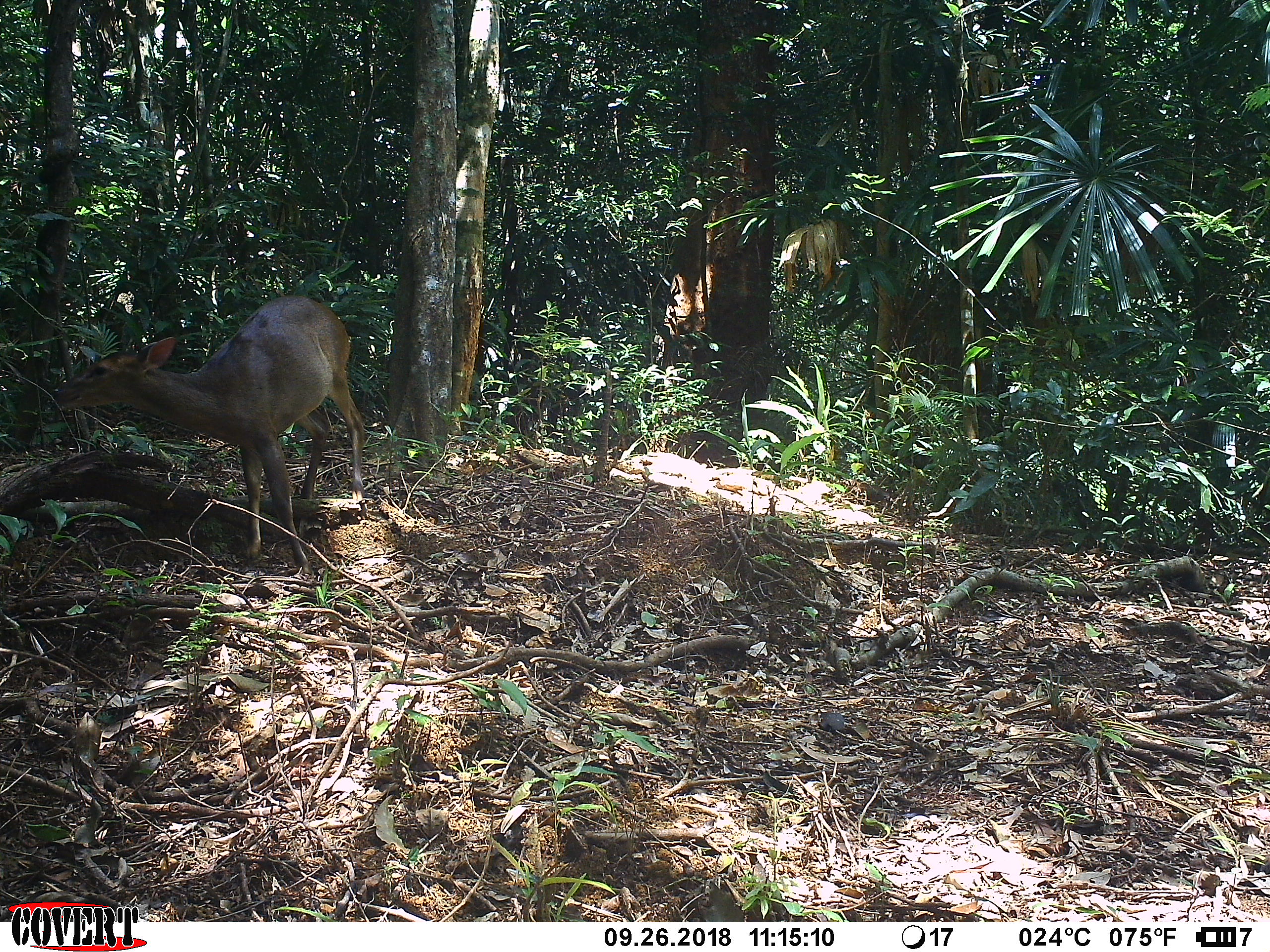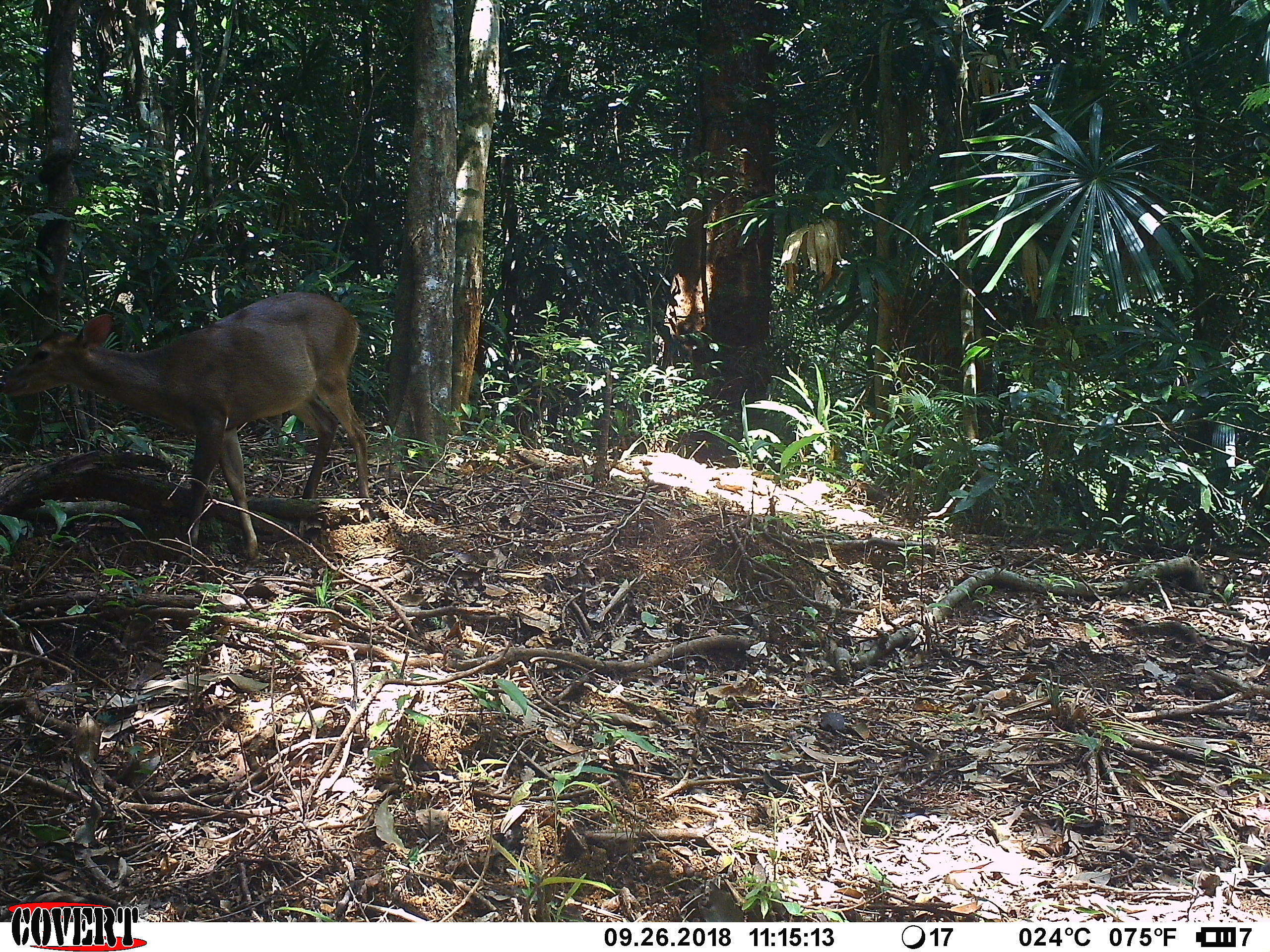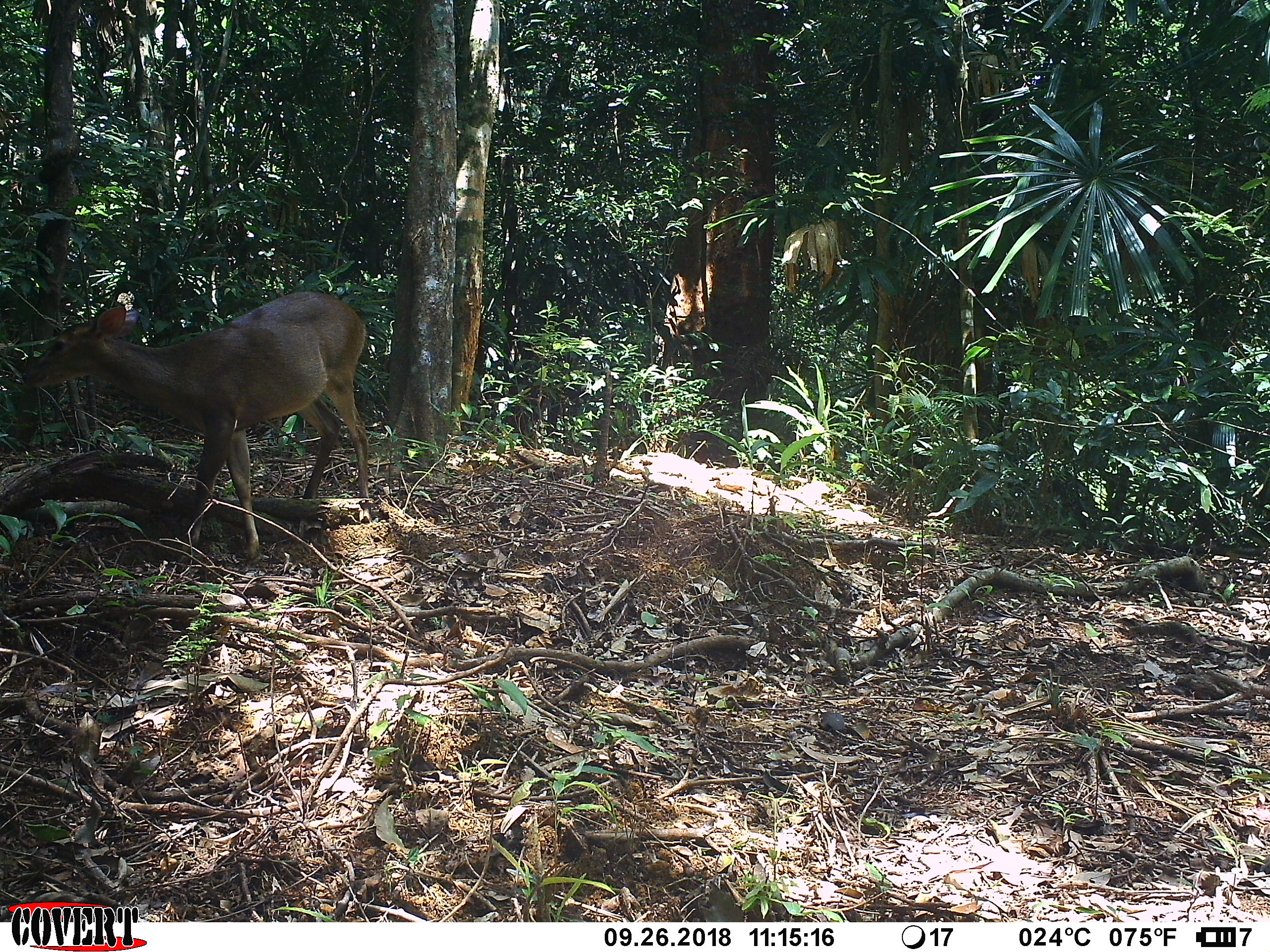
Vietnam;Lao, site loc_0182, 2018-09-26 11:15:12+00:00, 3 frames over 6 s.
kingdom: Animalia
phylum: Chordata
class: Mammalia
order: Artiodactyla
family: Cervidae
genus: Muntiacus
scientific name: Muntiacus vuquangensis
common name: large-antlered muntjac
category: large antlered muntjac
Large antlered muntjac (large-antlered muntjac) (Muntiacus vuquangensis). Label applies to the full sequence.